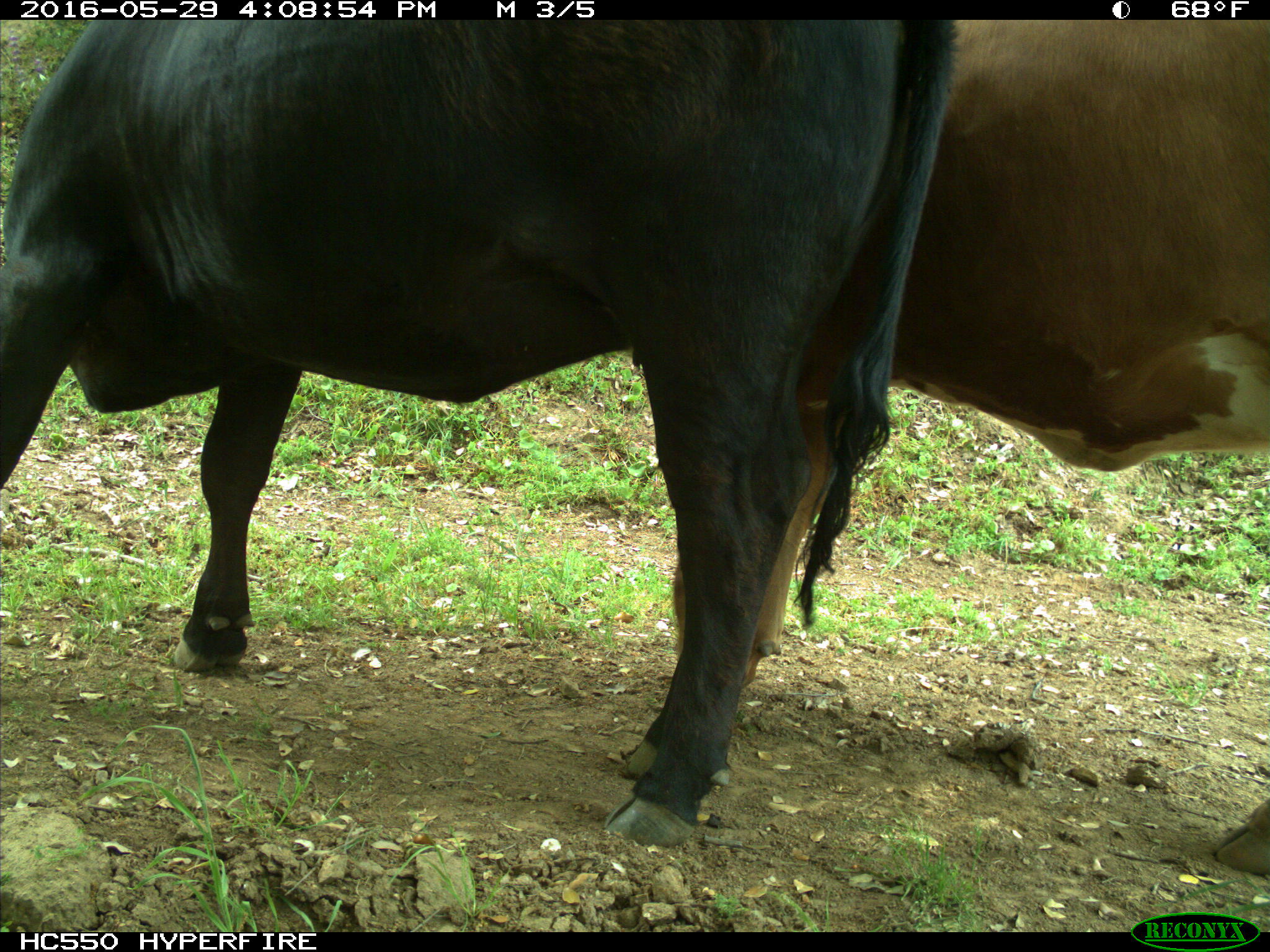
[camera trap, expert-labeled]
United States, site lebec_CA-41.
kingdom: Animalia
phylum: Chordata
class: Mammalia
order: Artiodactyla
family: Bovidae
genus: Bos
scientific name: Bos taurus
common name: domestic cow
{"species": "Bos taurus (domestic cow)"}